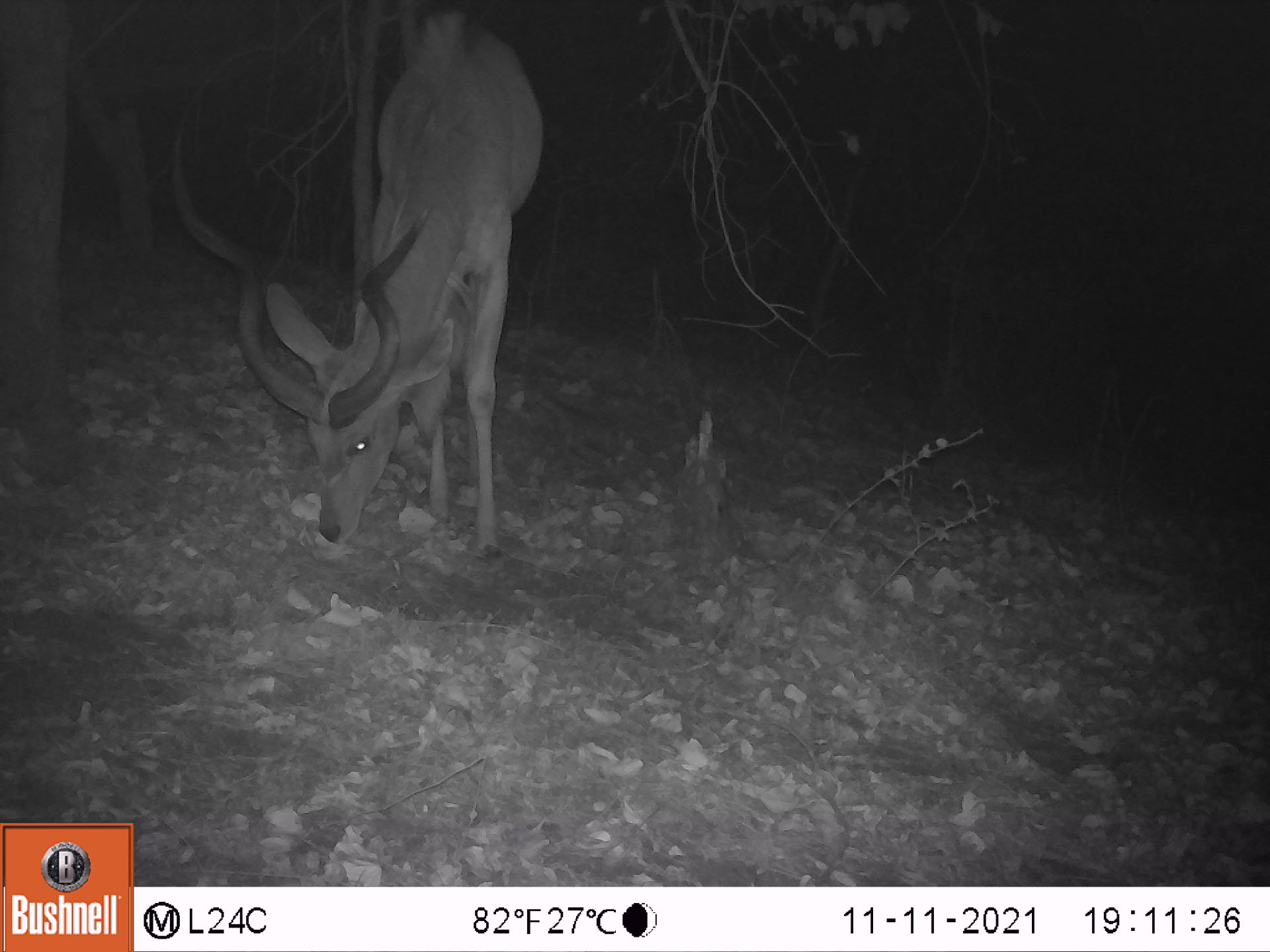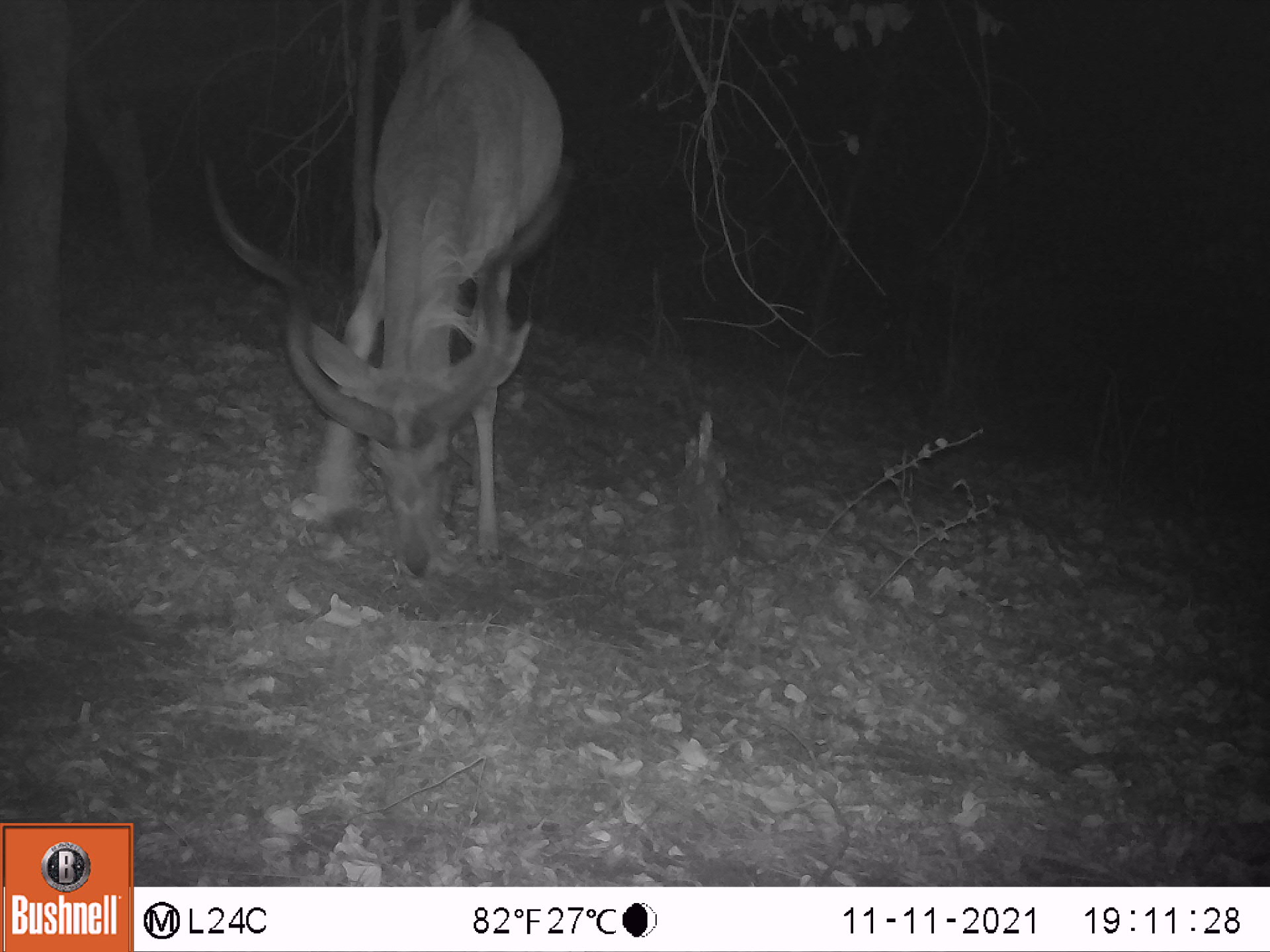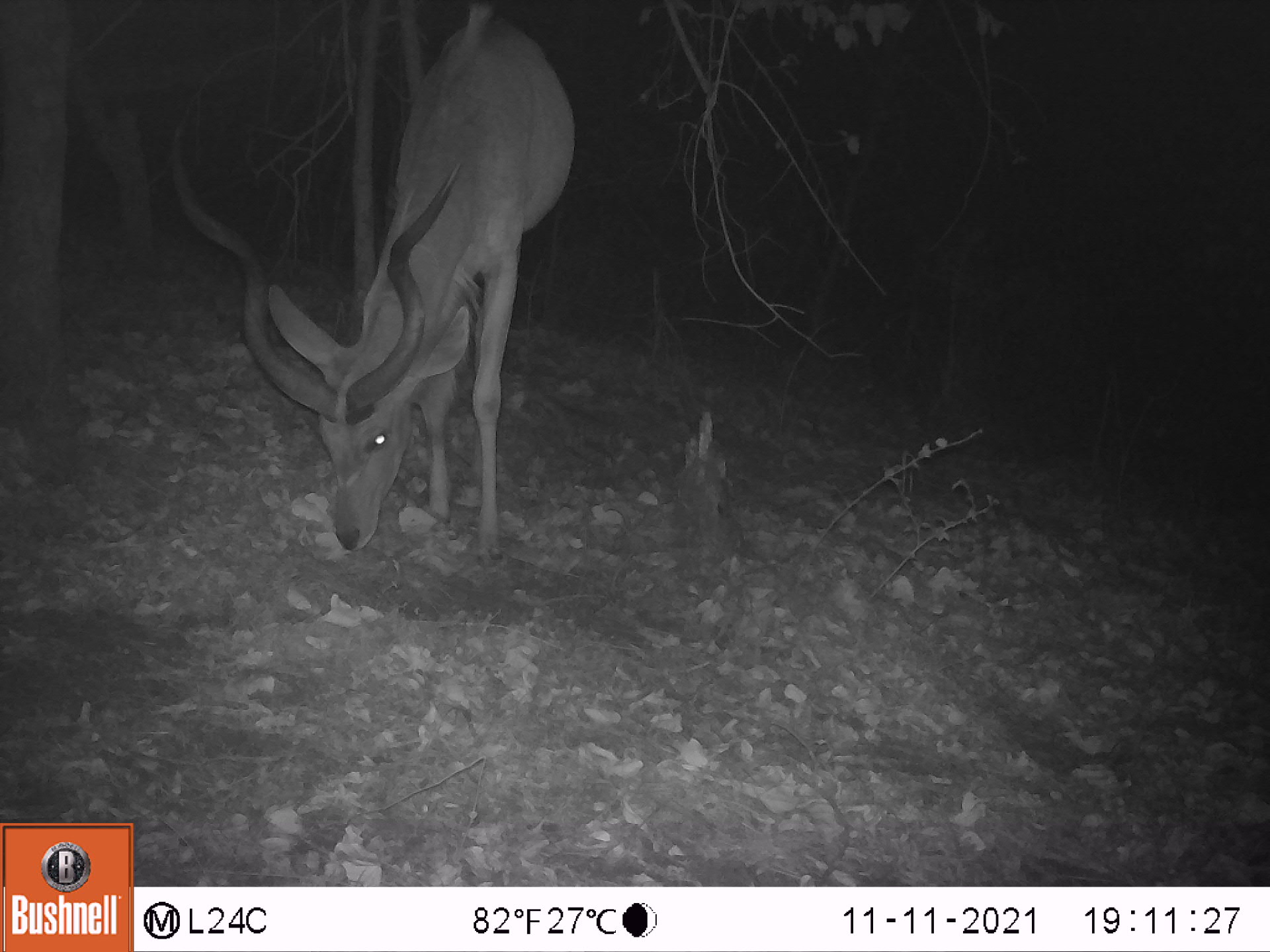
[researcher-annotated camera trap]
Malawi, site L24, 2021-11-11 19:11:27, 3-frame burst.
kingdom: Animalia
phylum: Chordata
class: Mammalia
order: Artiodactyla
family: Bovidae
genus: Tragelaphus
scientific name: Tragelaphus strepsiceros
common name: greater kudu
Greater kudu (Tragelaphus strepsiceros), count 1.